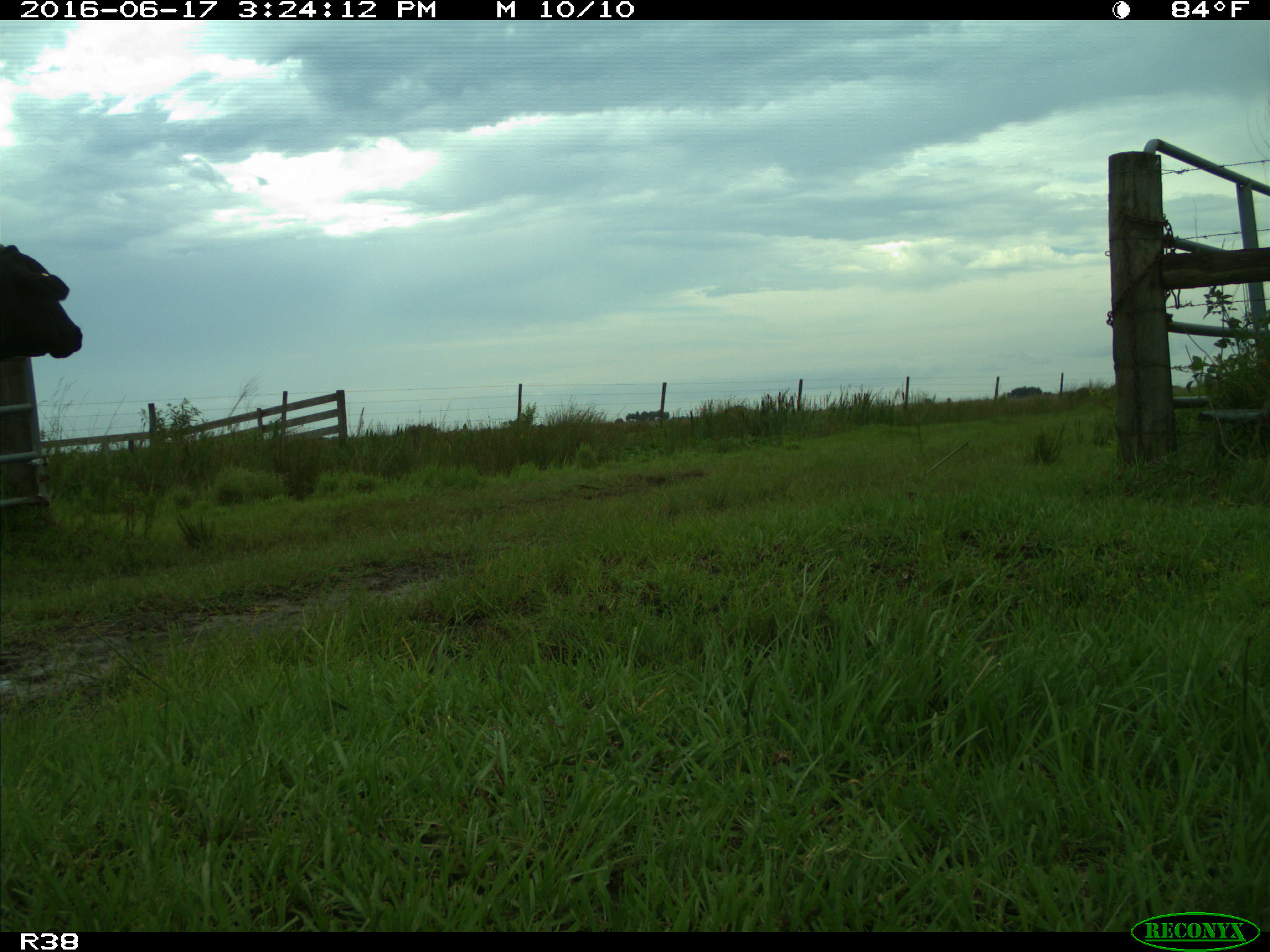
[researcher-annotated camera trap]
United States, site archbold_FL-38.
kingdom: Animalia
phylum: Chordata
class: Mammalia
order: Artiodactyla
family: Bovidae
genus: Bos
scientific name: Bos taurus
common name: domestic cow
Bos taurus (domestic cow).